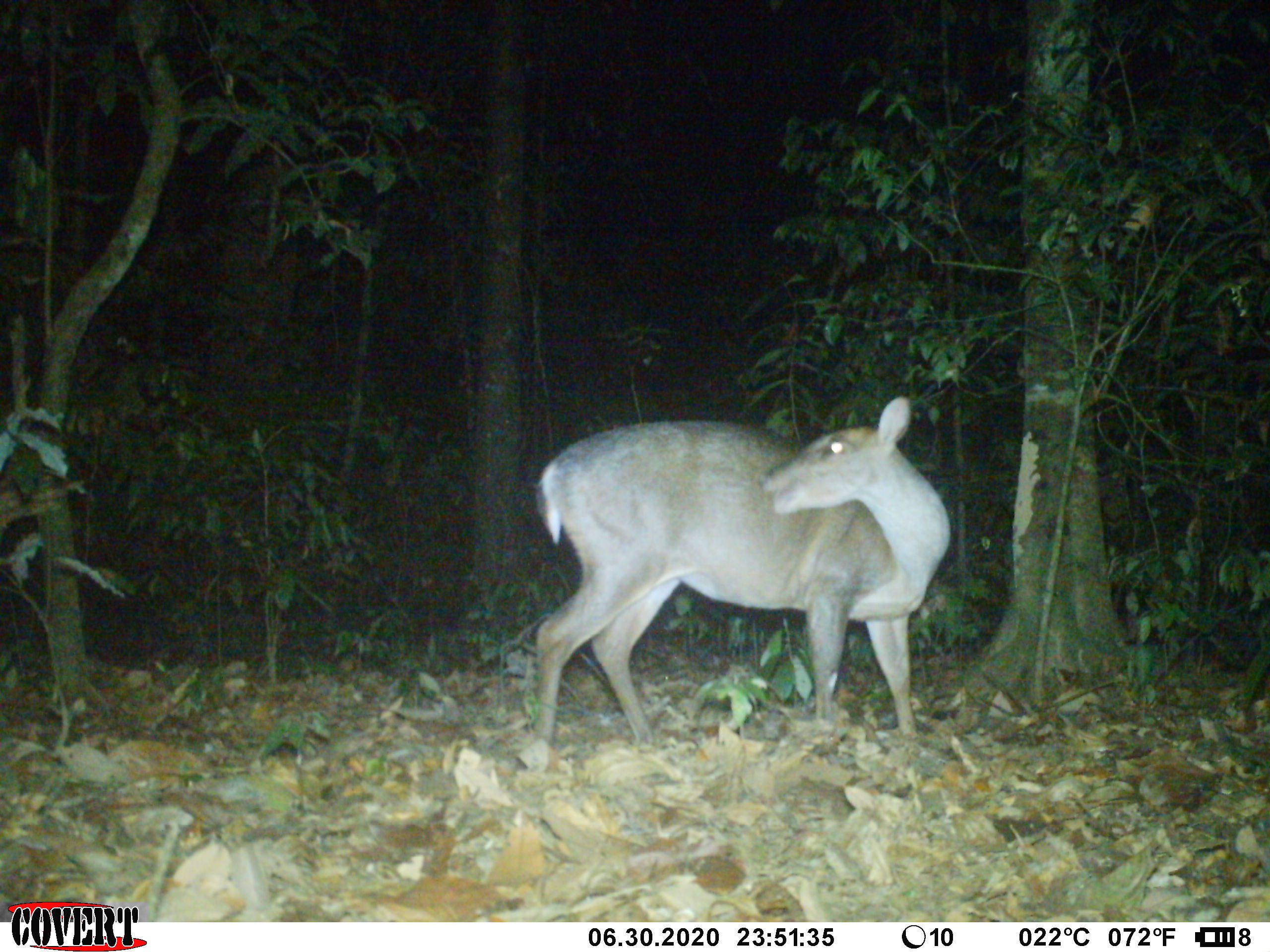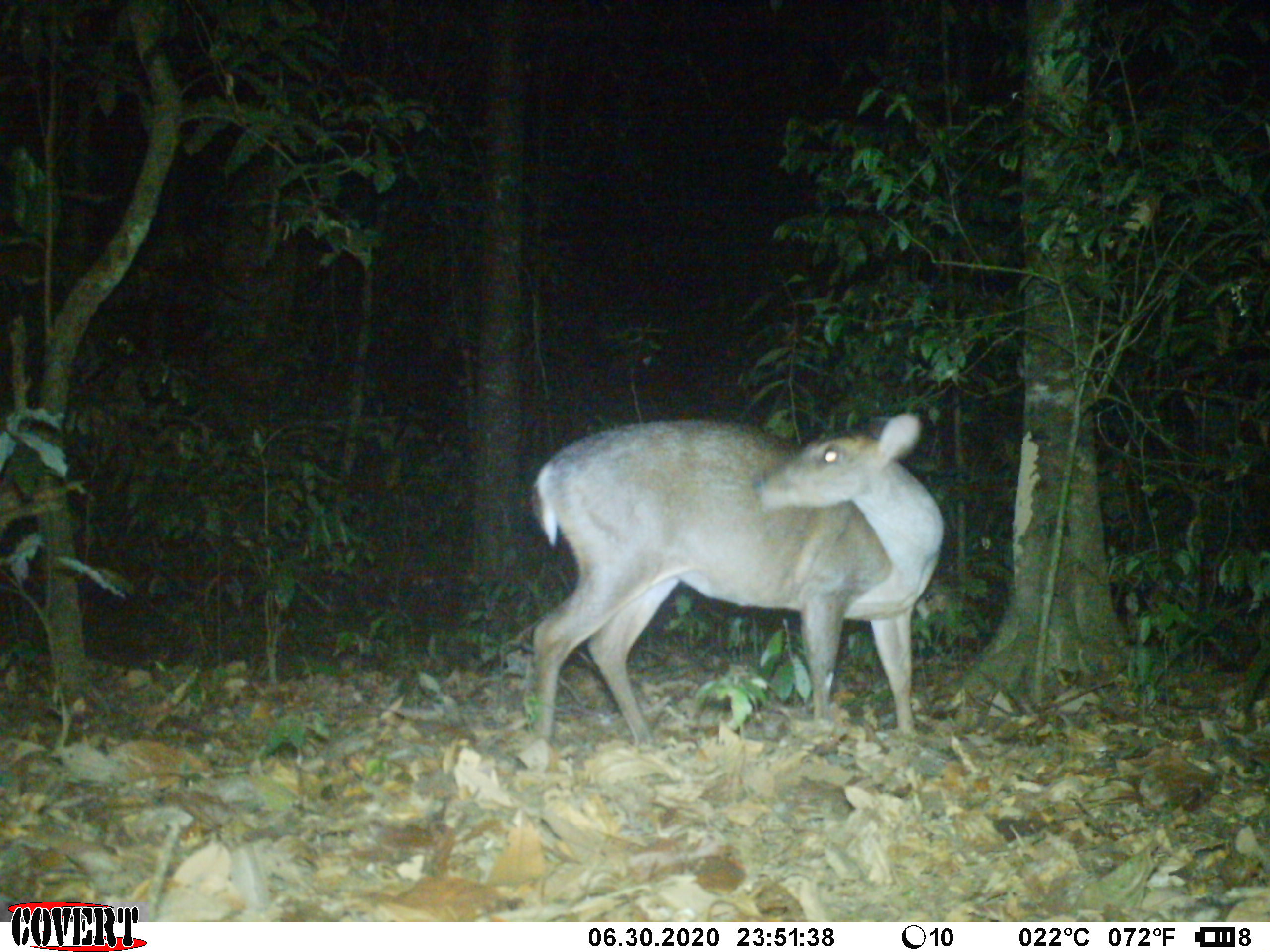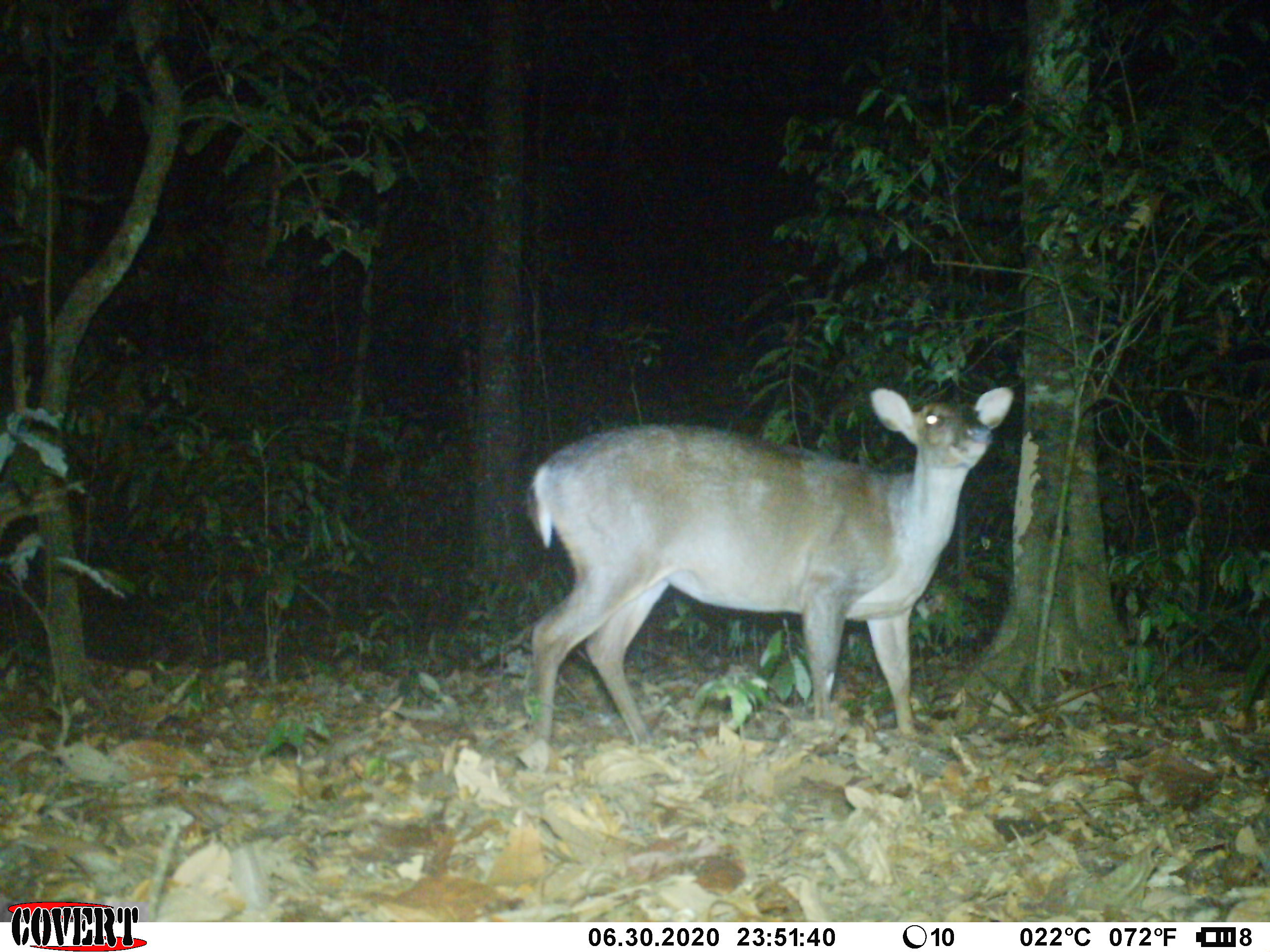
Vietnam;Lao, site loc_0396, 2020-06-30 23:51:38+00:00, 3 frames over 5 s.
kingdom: Animalia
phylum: Chordata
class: Mammalia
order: Artiodactyla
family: Cervidae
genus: Muntiacus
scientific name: Muntiacus vuquangensis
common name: large-antlered muntjac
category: large antlered muntjac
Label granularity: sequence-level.